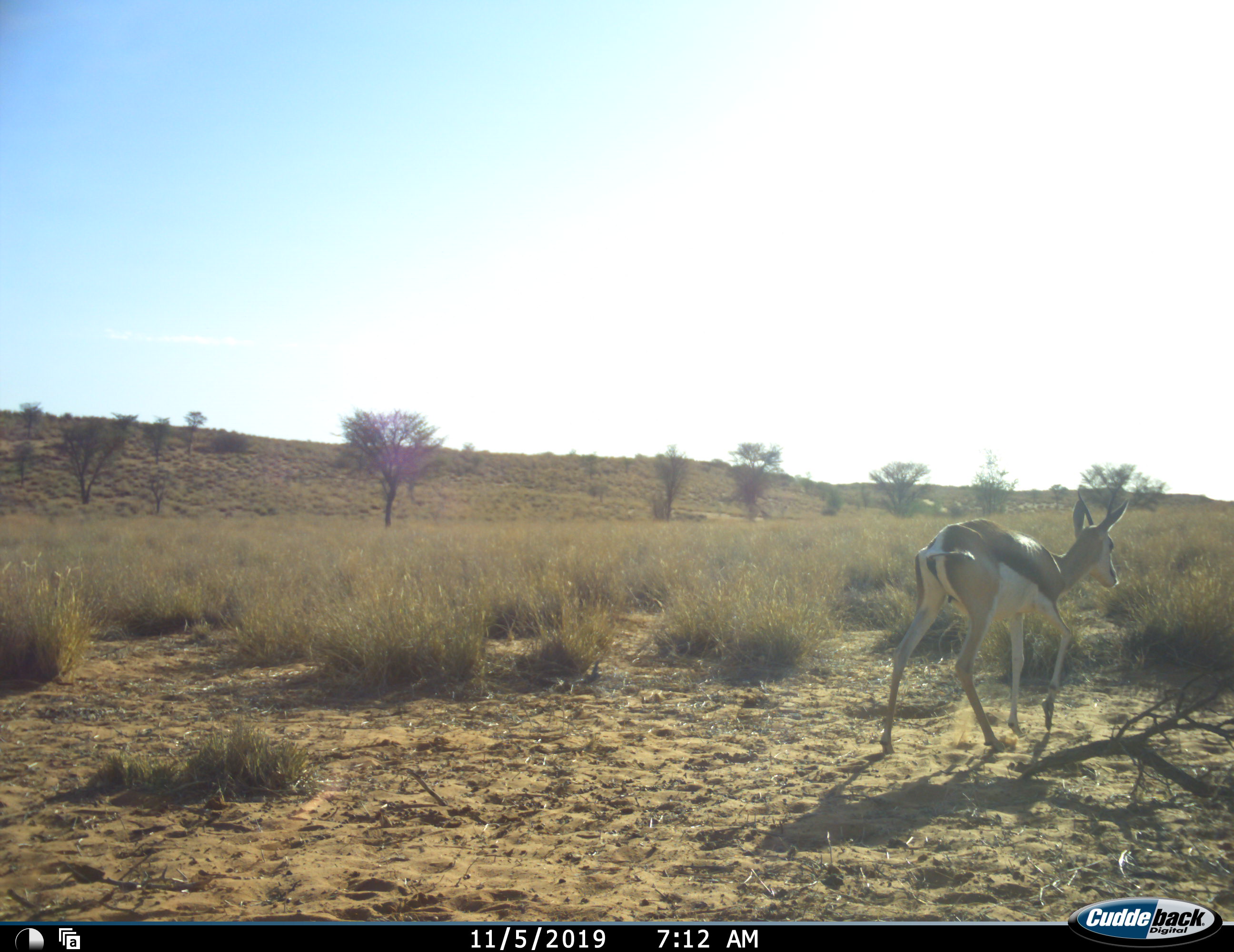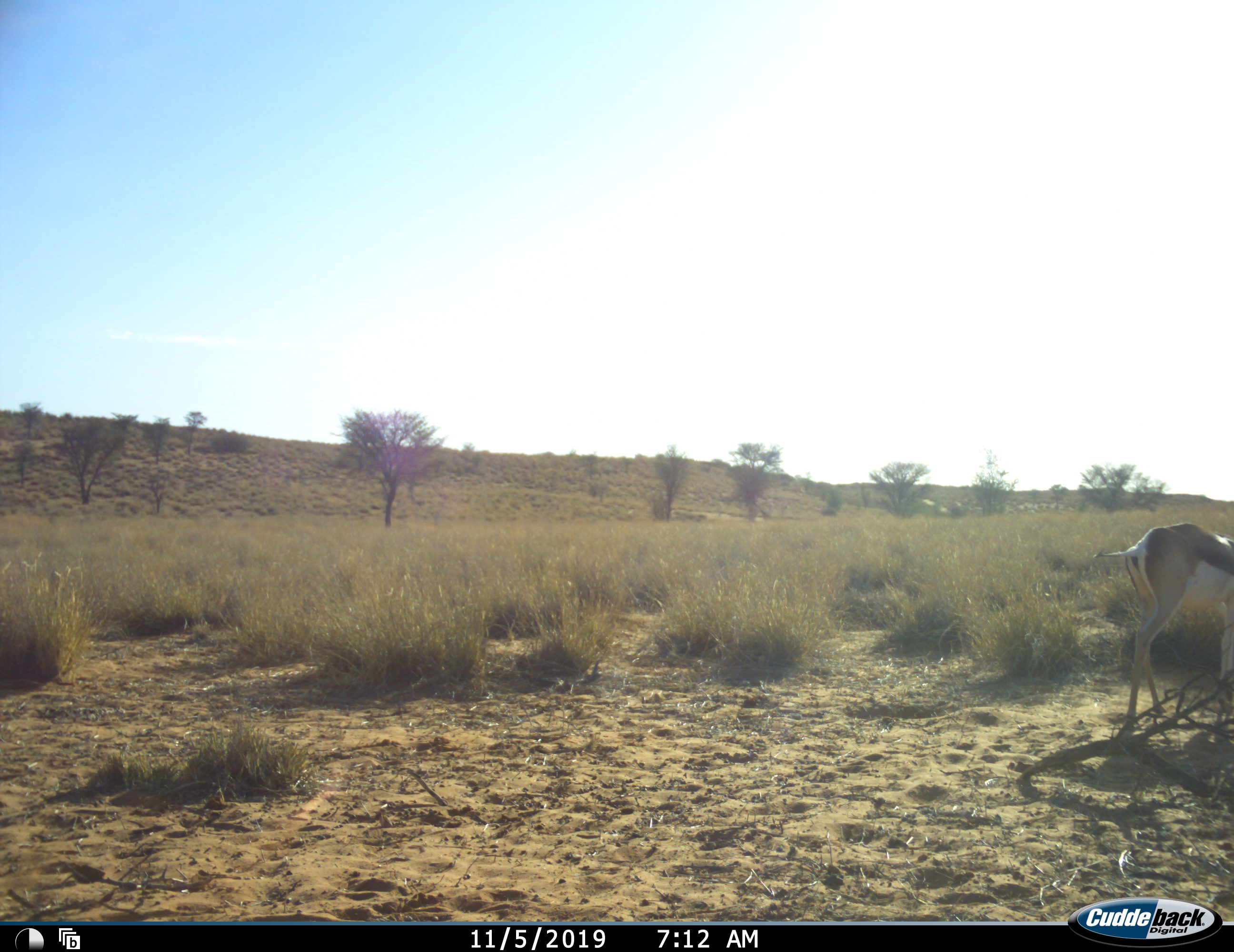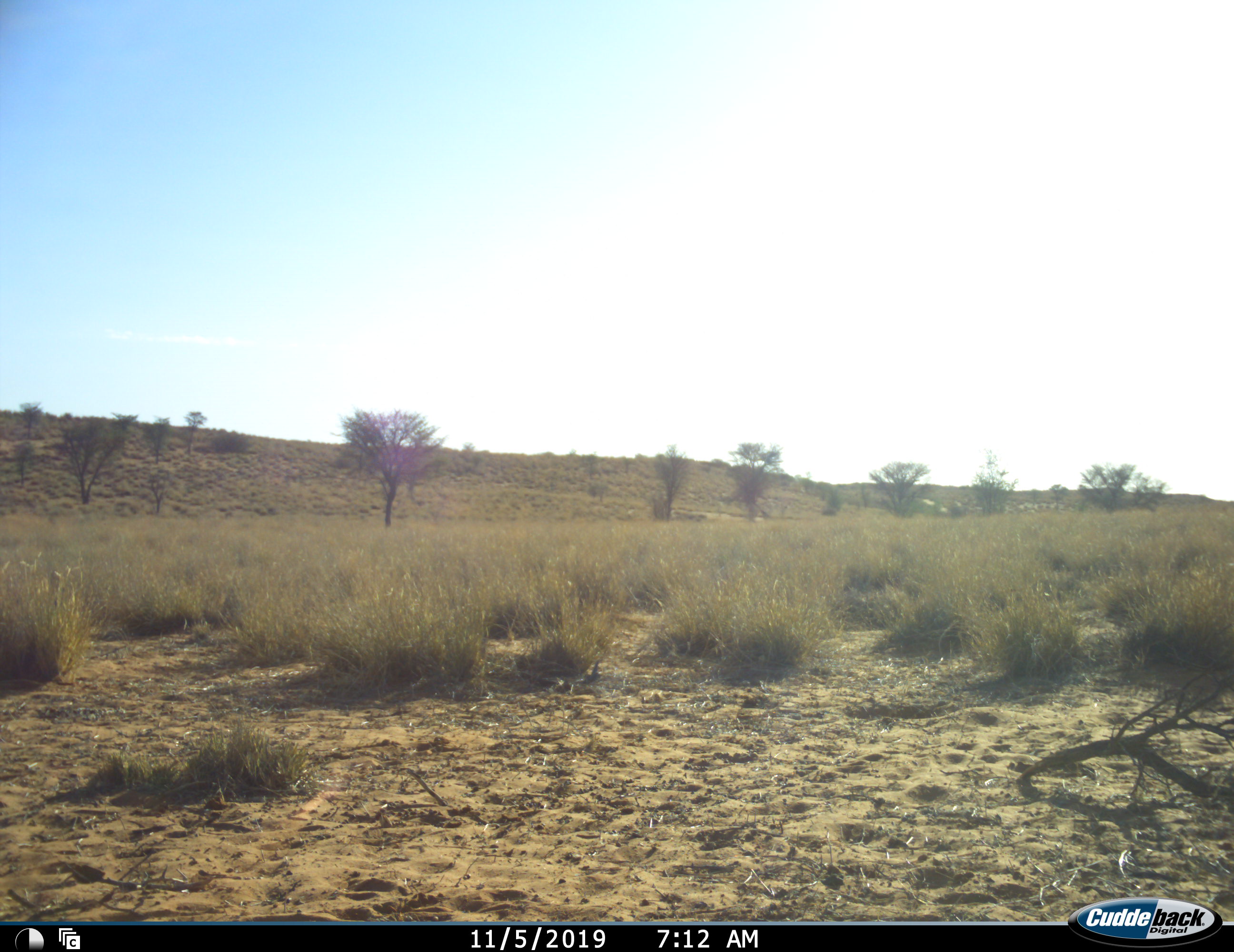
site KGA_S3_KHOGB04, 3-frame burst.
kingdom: Animalia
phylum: Chordata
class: Mammalia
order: Artiodactyla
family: Bovidae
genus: Antidorcas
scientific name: Antidorcas marsupialis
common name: springbok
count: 1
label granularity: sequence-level